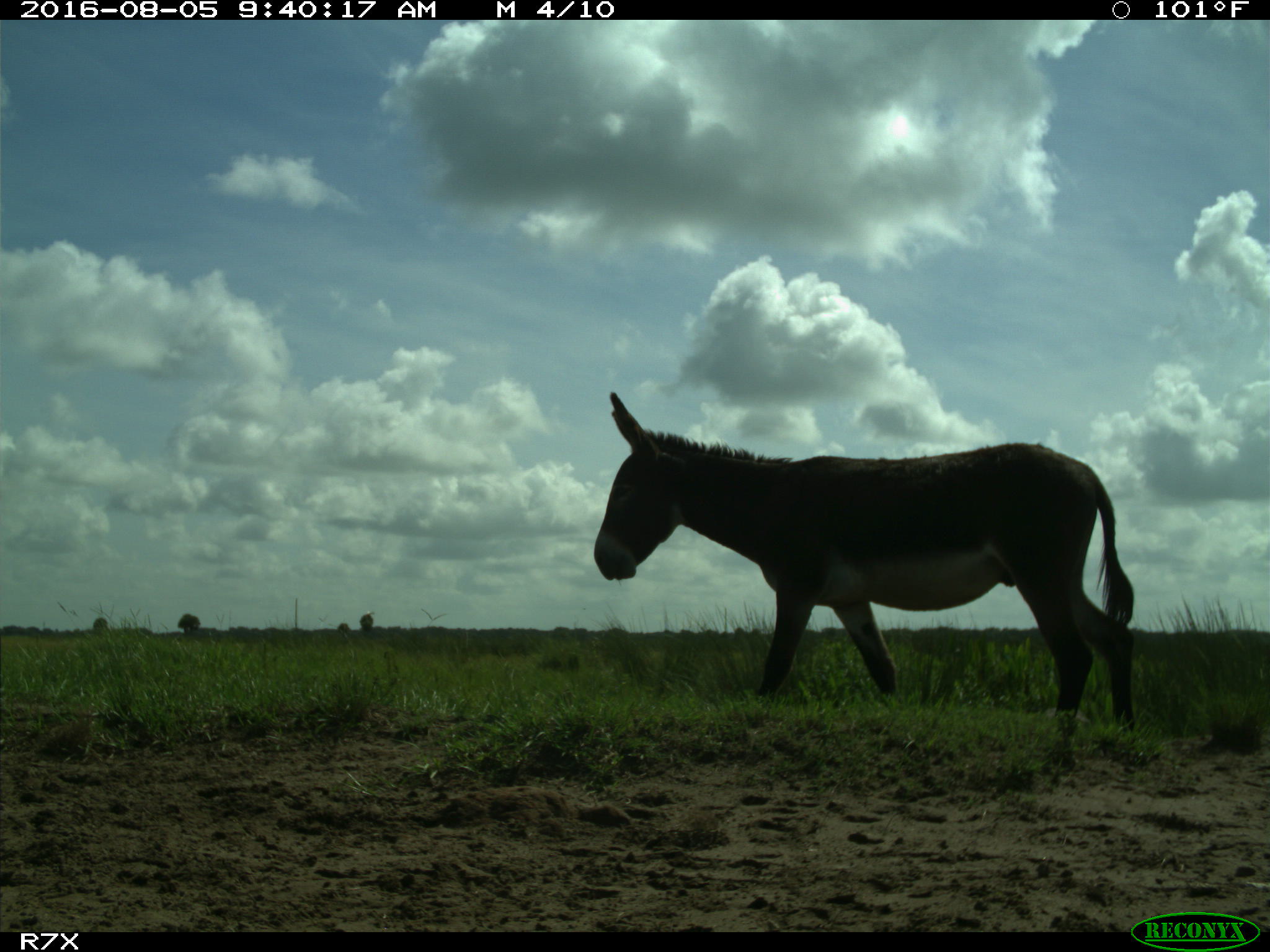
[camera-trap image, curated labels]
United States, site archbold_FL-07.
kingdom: Animalia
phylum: Chordata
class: Mammalia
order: Perissodactyla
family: Equidae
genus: Equus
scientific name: Equus africanus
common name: african wild ass